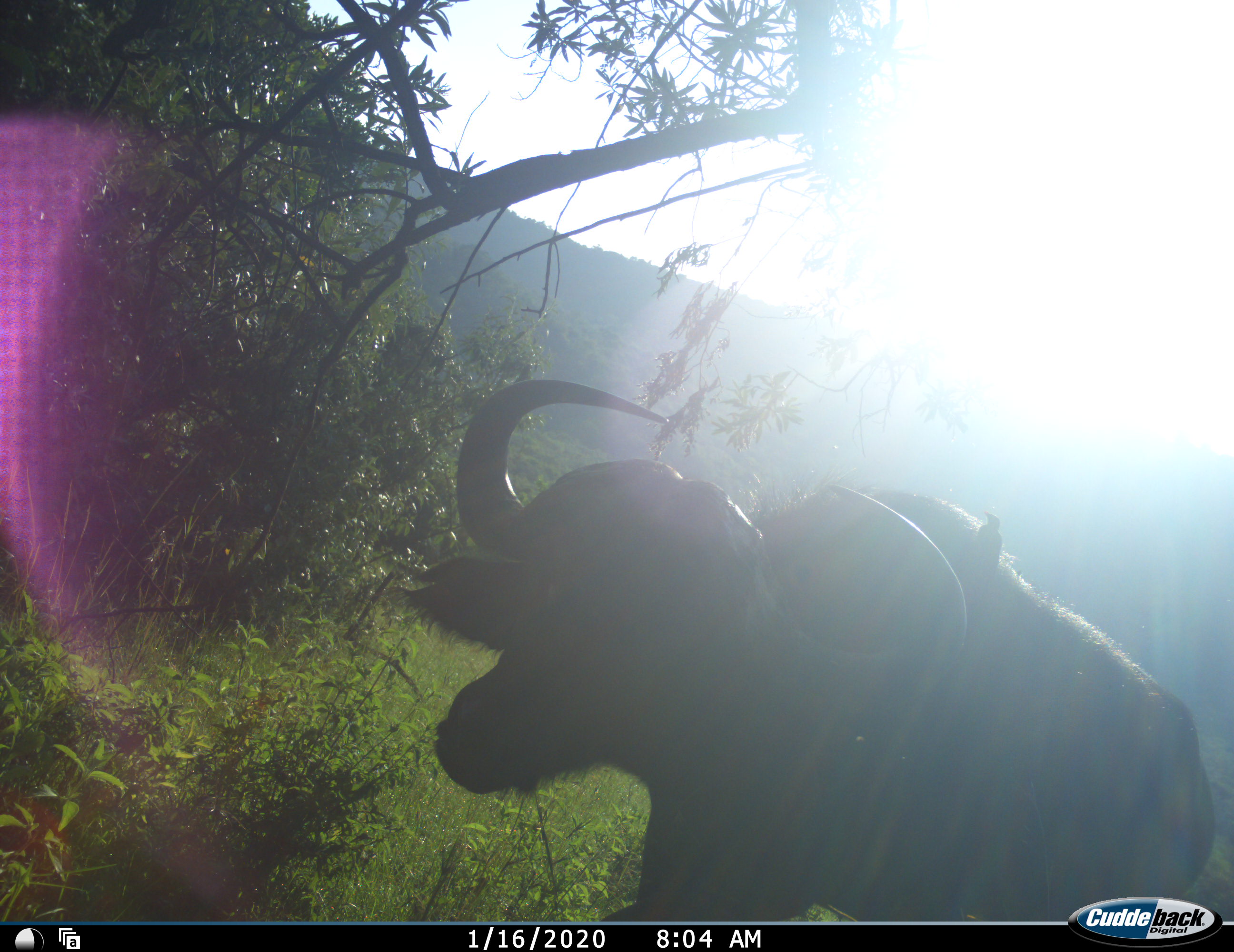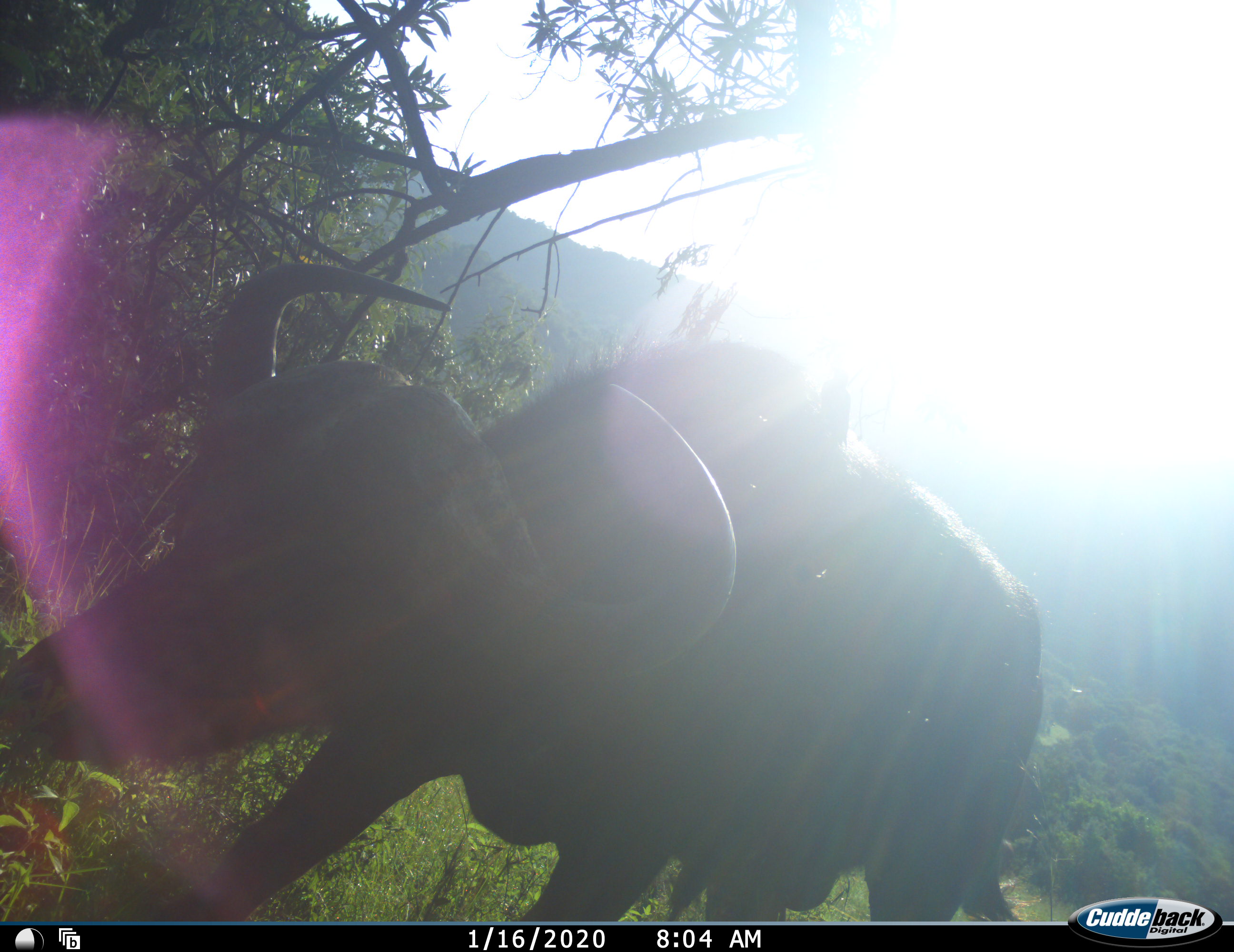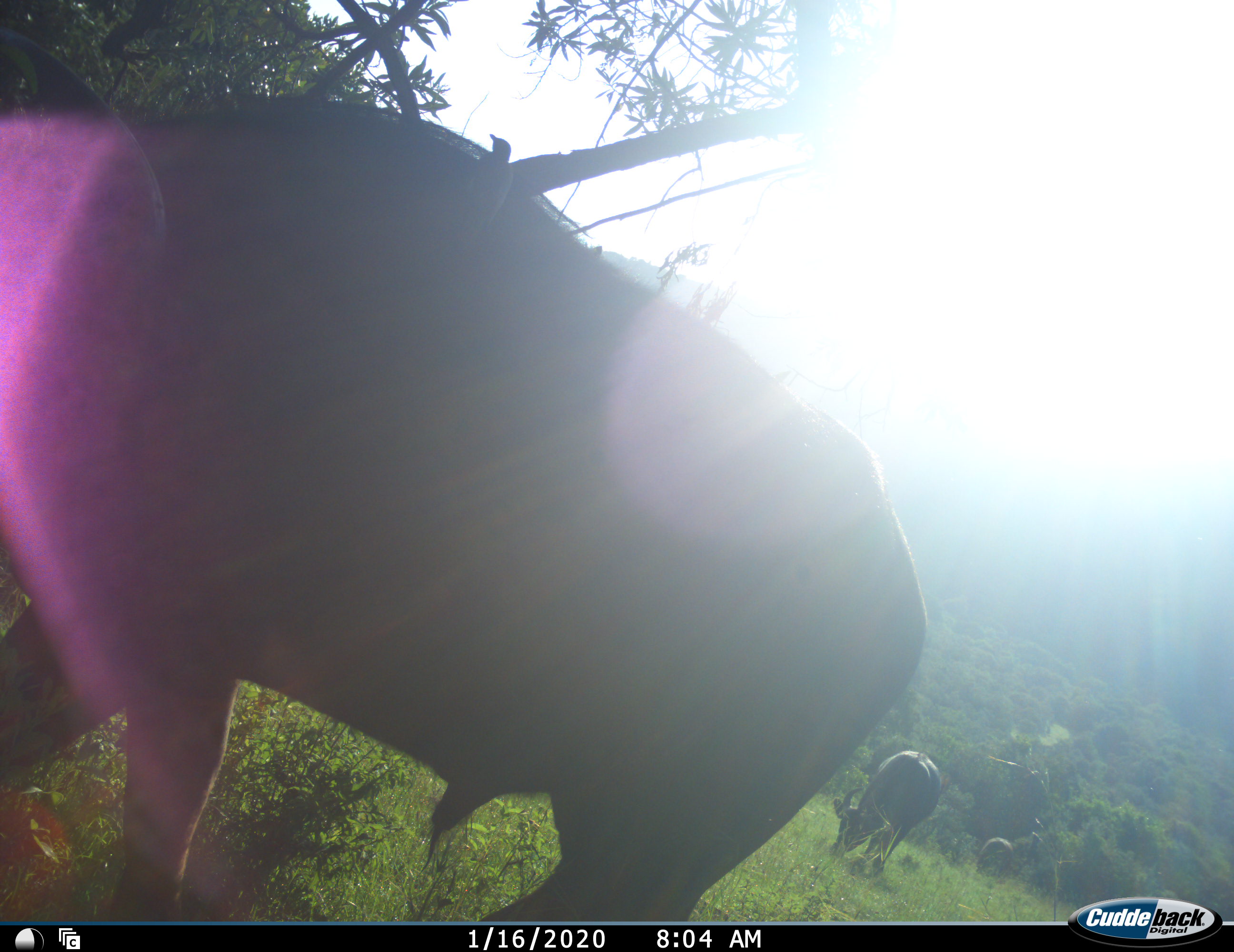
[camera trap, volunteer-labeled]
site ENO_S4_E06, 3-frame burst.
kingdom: Animalia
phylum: Chordata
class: Mammalia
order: Artiodactyla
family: Bovidae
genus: Syncerus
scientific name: Syncerus caffer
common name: african buffalo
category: buffalo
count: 3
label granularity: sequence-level